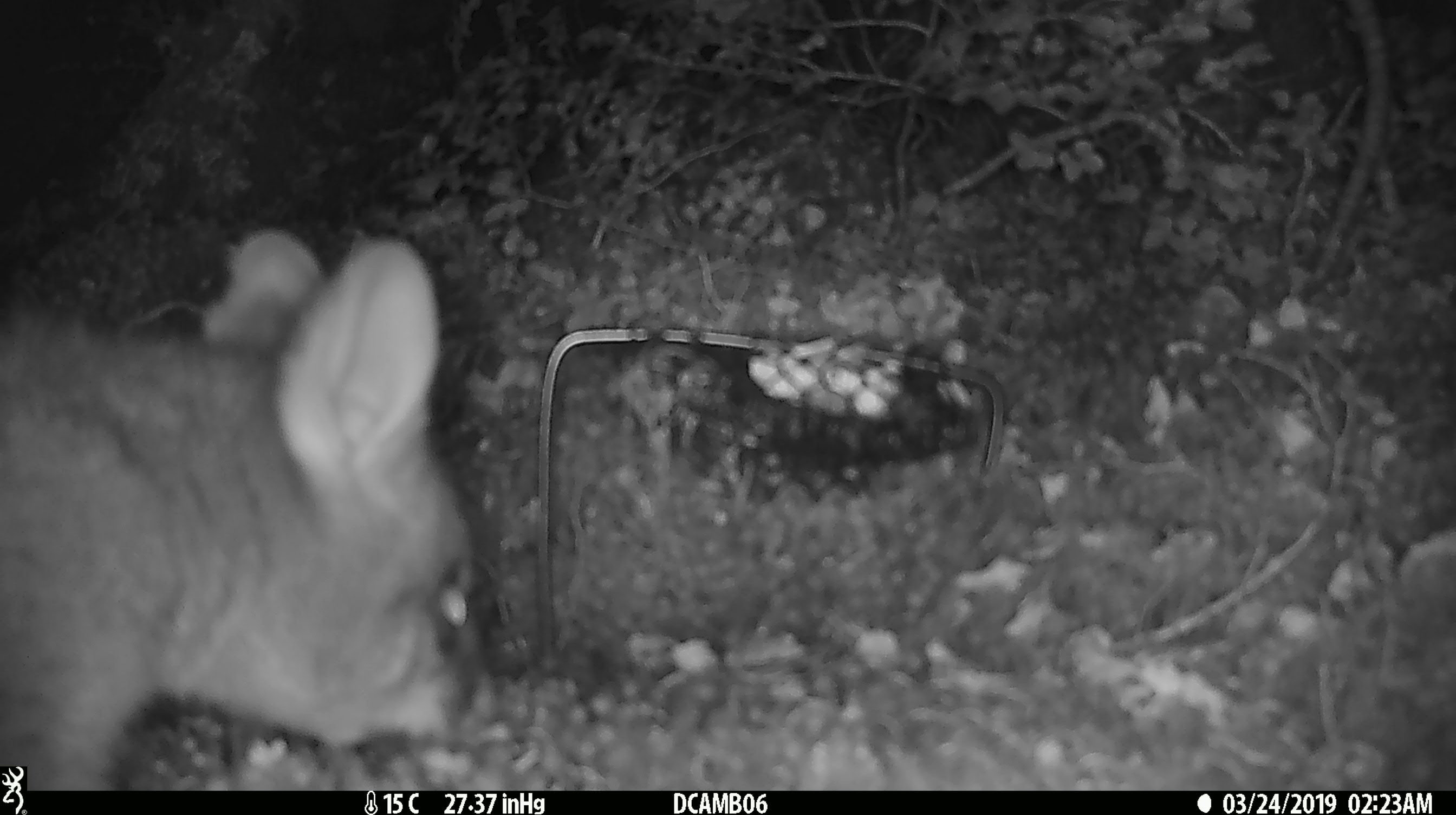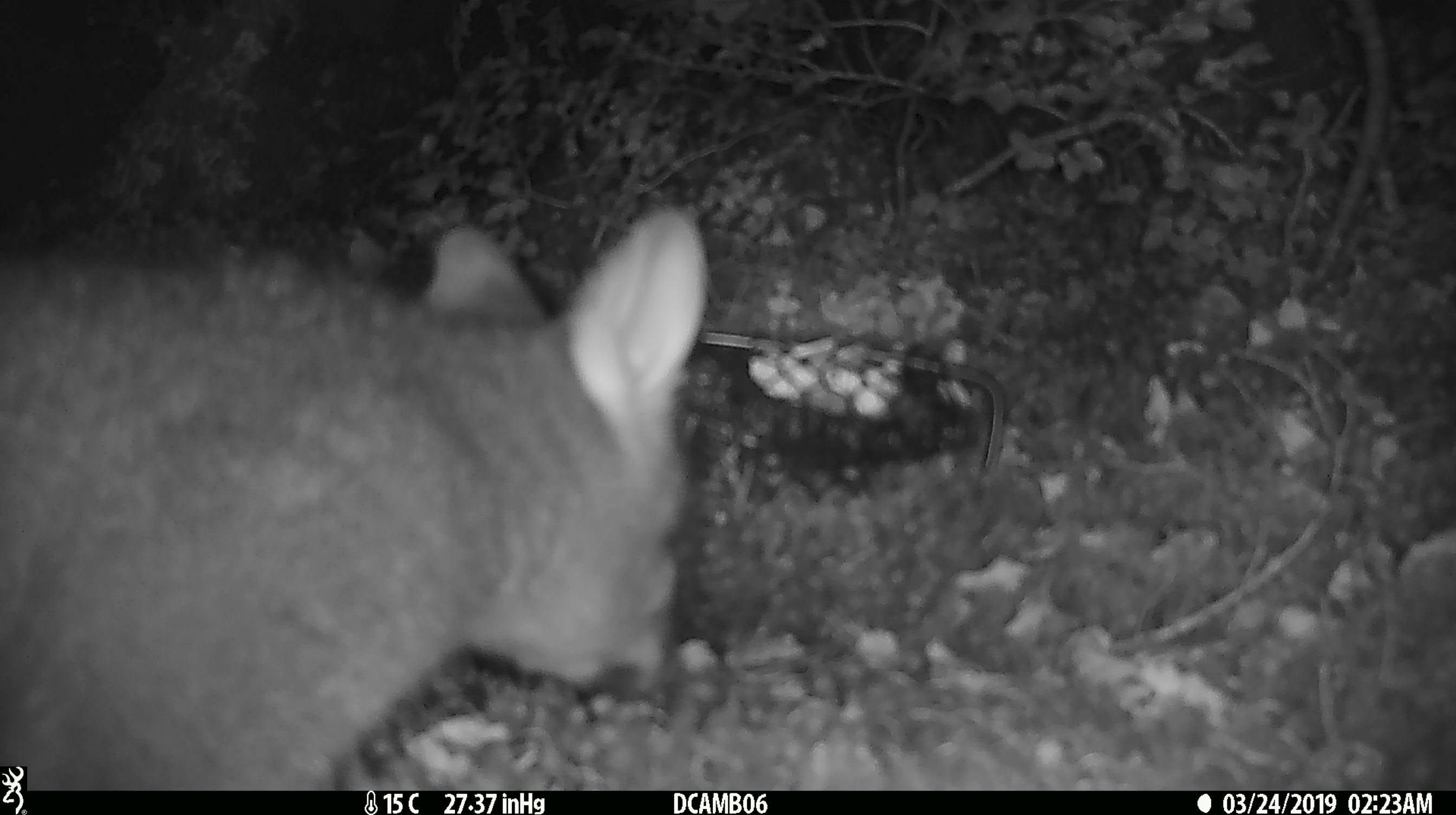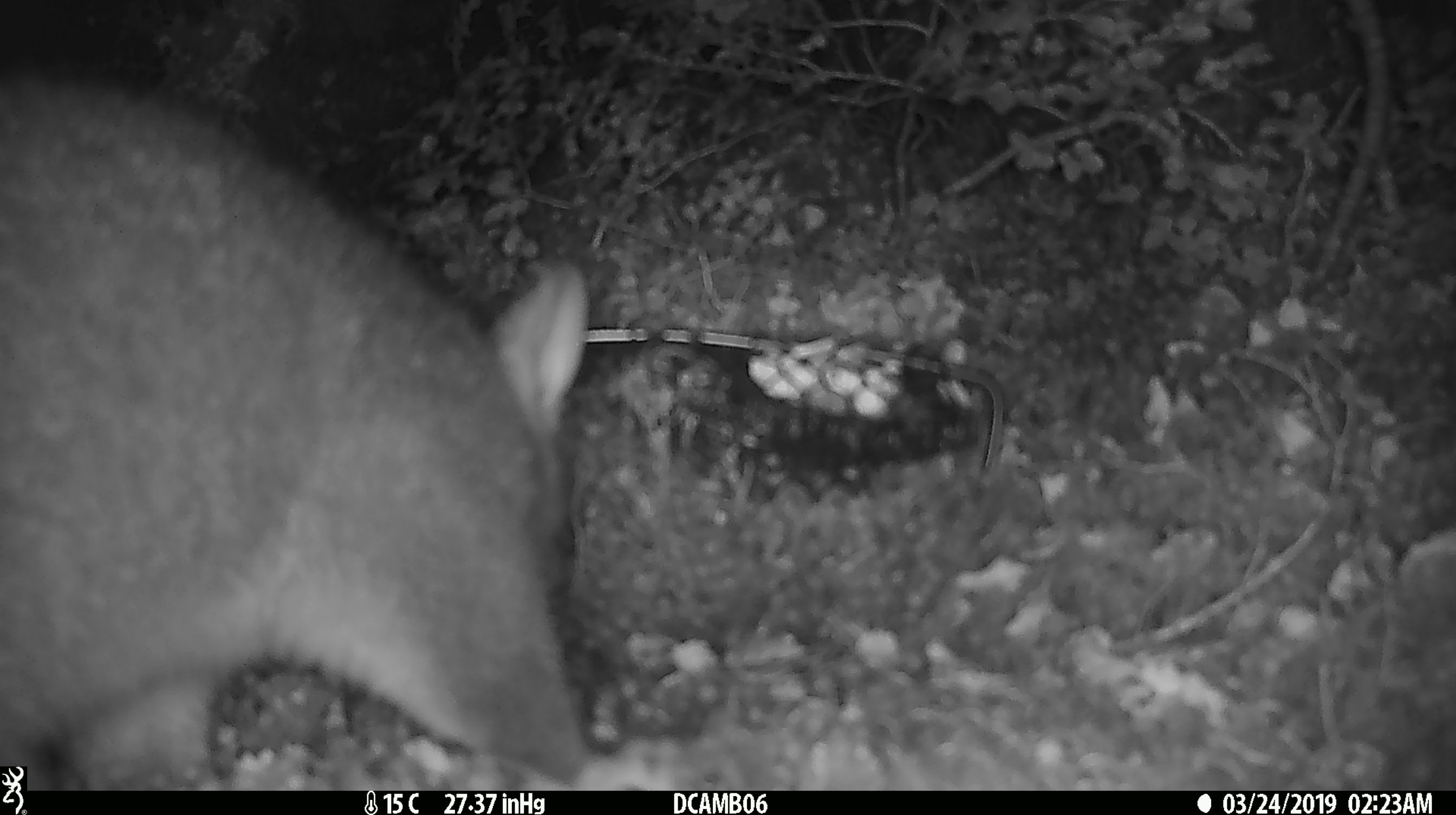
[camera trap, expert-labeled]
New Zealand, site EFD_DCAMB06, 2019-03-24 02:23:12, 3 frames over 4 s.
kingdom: Animalia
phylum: Chordata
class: Mammalia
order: Diprotodontia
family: Phalangeridae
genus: Trichosurus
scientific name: Trichosurus vulpecula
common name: common brushtail possum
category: possum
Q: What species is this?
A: Possum (common brushtail possum) (Trichosurus vulpecula).